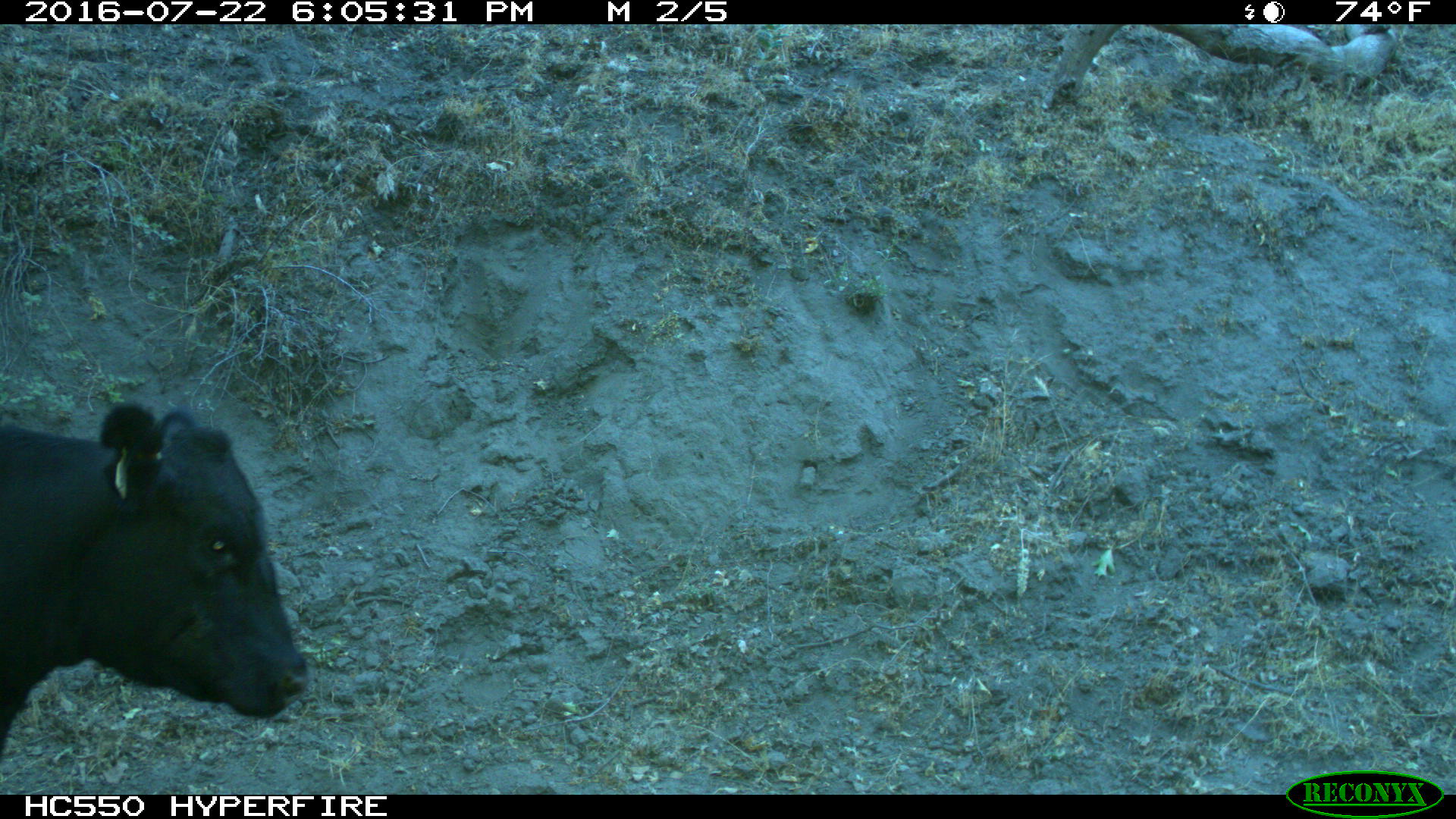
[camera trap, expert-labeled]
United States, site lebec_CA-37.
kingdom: Animalia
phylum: Chordata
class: Mammalia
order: Artiodactyla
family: Bovidae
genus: Bos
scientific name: Bos taurus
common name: domestic cow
Bos taurus (domestic cow).